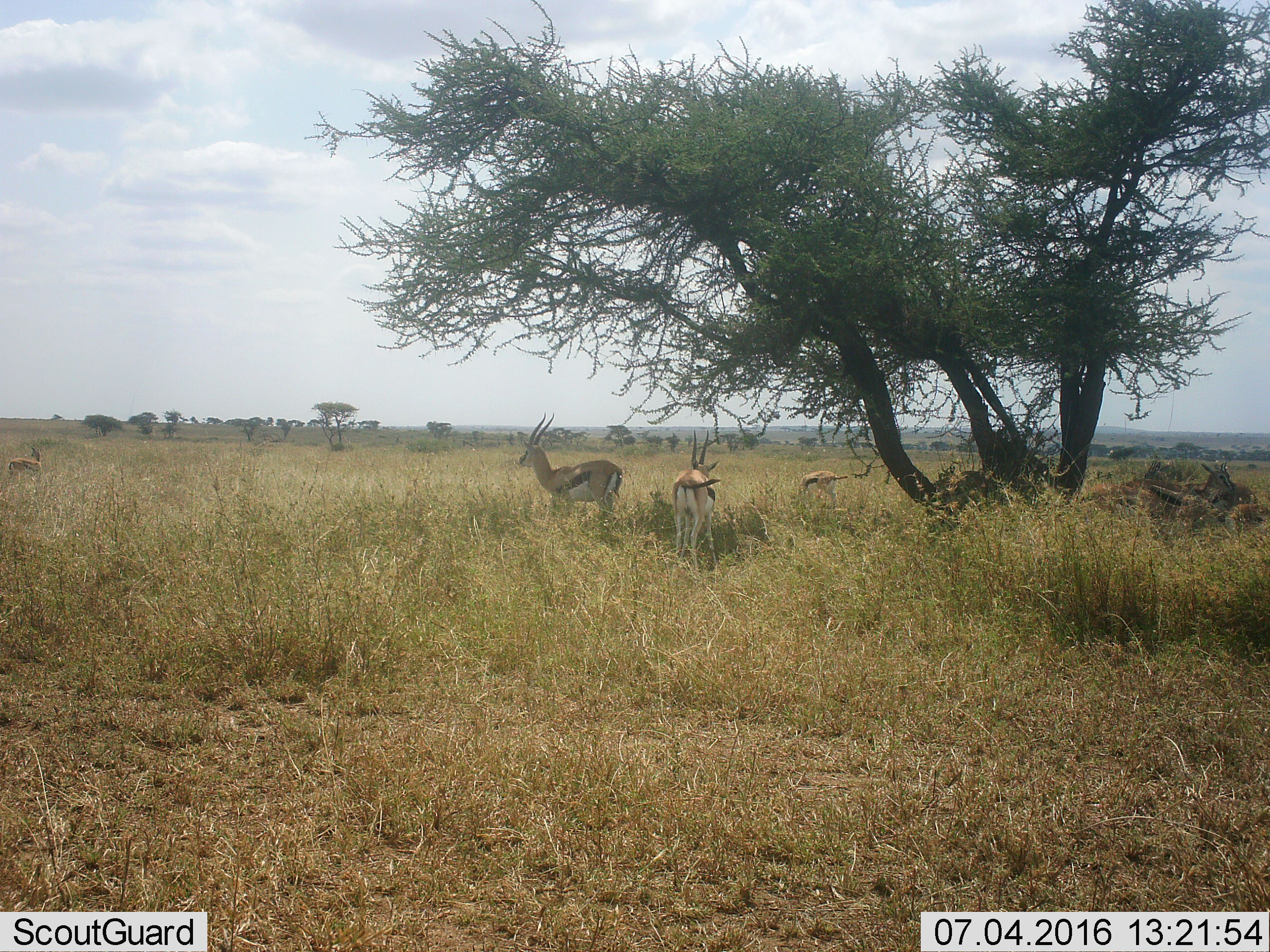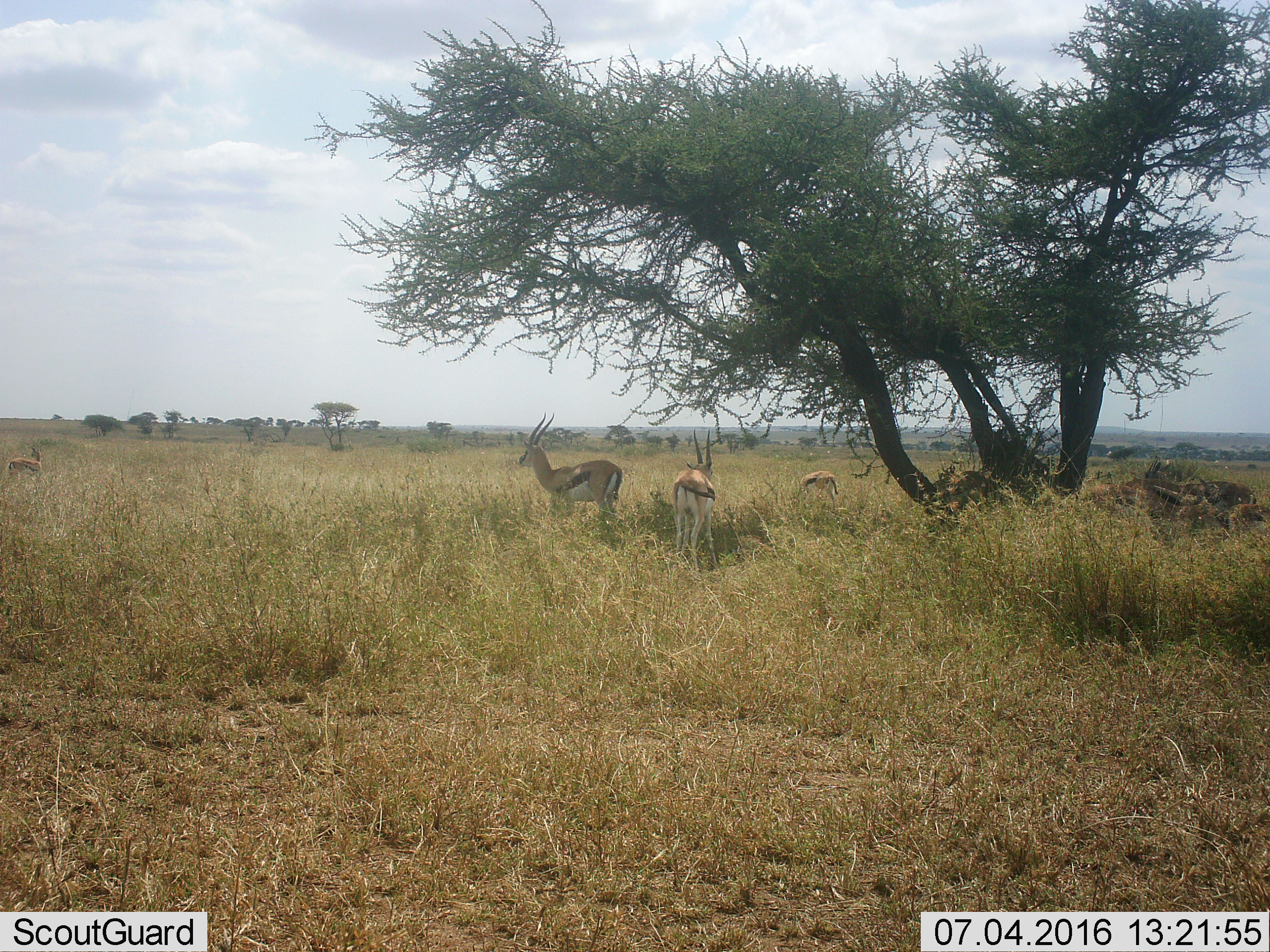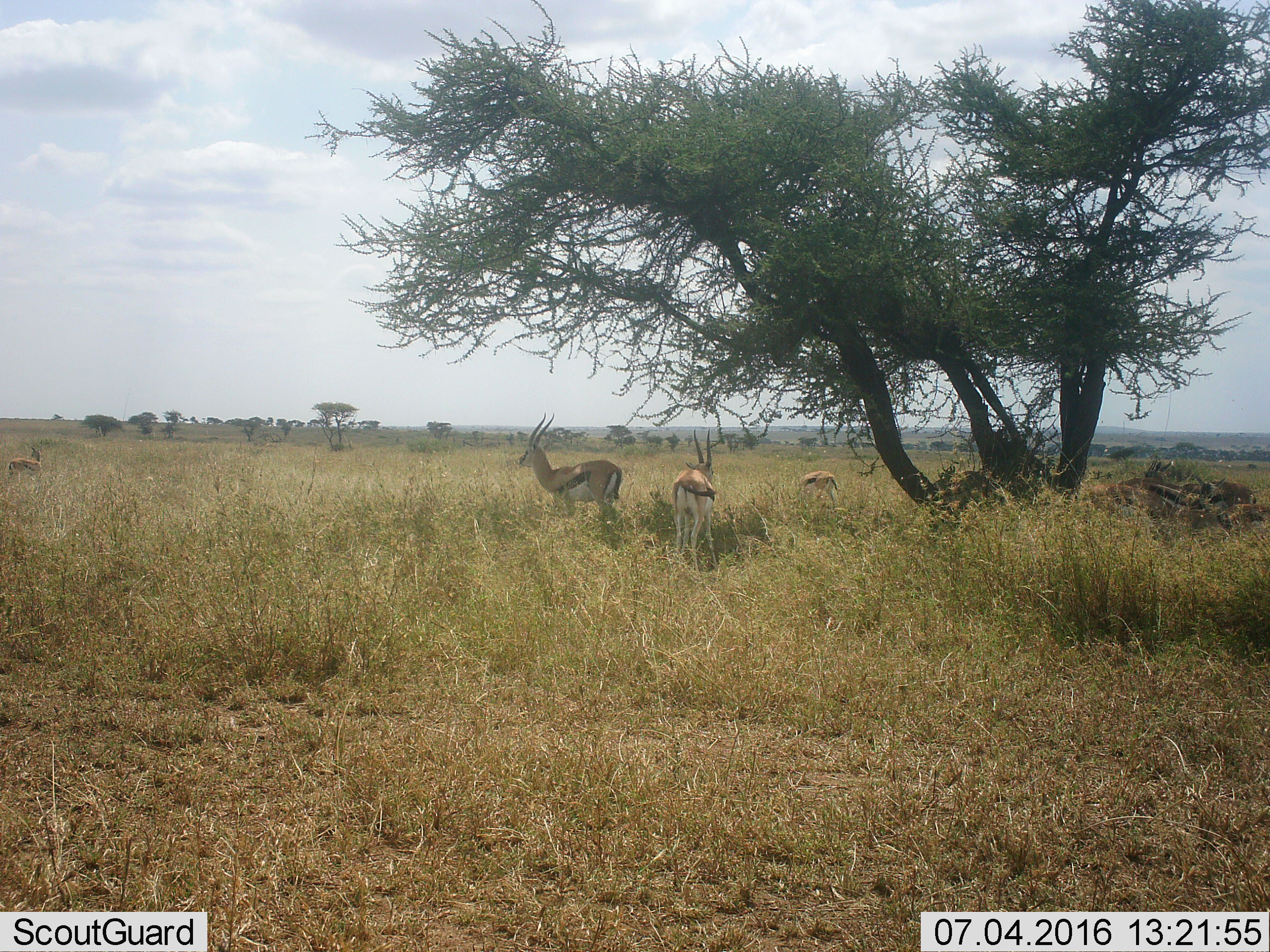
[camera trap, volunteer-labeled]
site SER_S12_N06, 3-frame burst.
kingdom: Animalia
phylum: Chordata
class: Mammalia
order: Artiodactyla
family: Bovidae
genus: Eudorcas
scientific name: Eudorcas thomsonii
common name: thomson's gazelle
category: gazellethomsons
Gazellethomsons (thomson's gazelle) (Eudorcas thomsonii), count 8. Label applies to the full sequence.